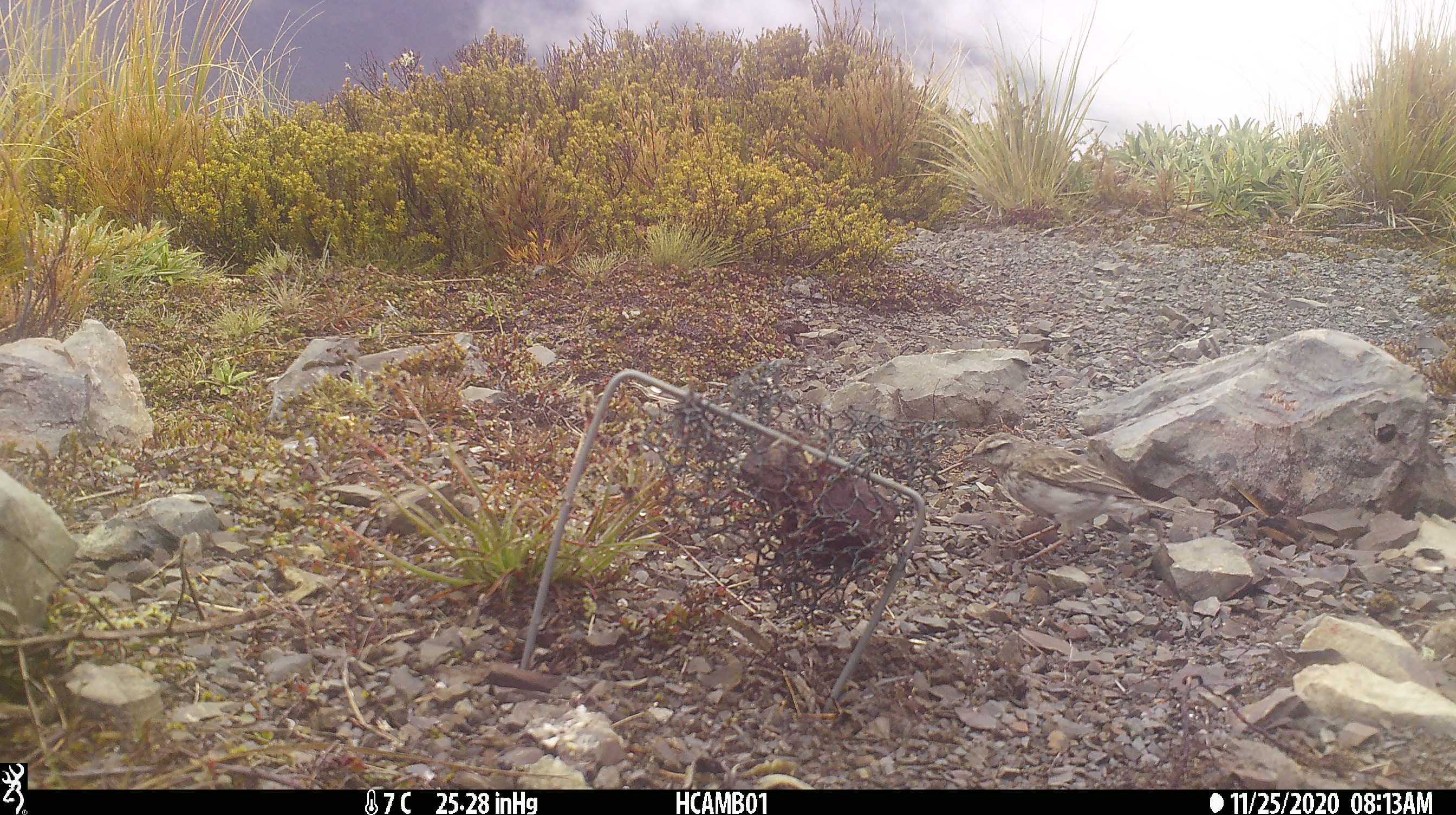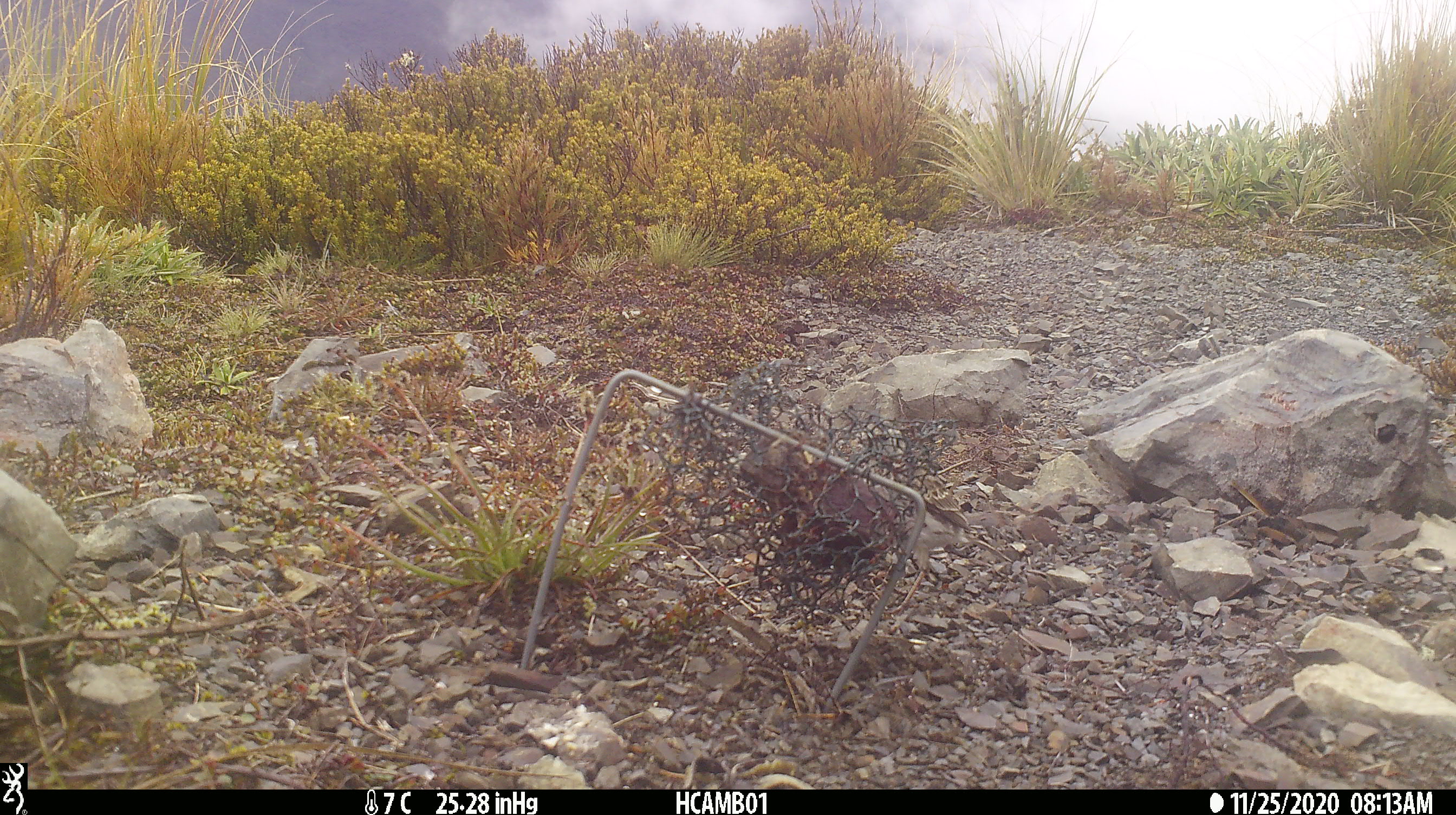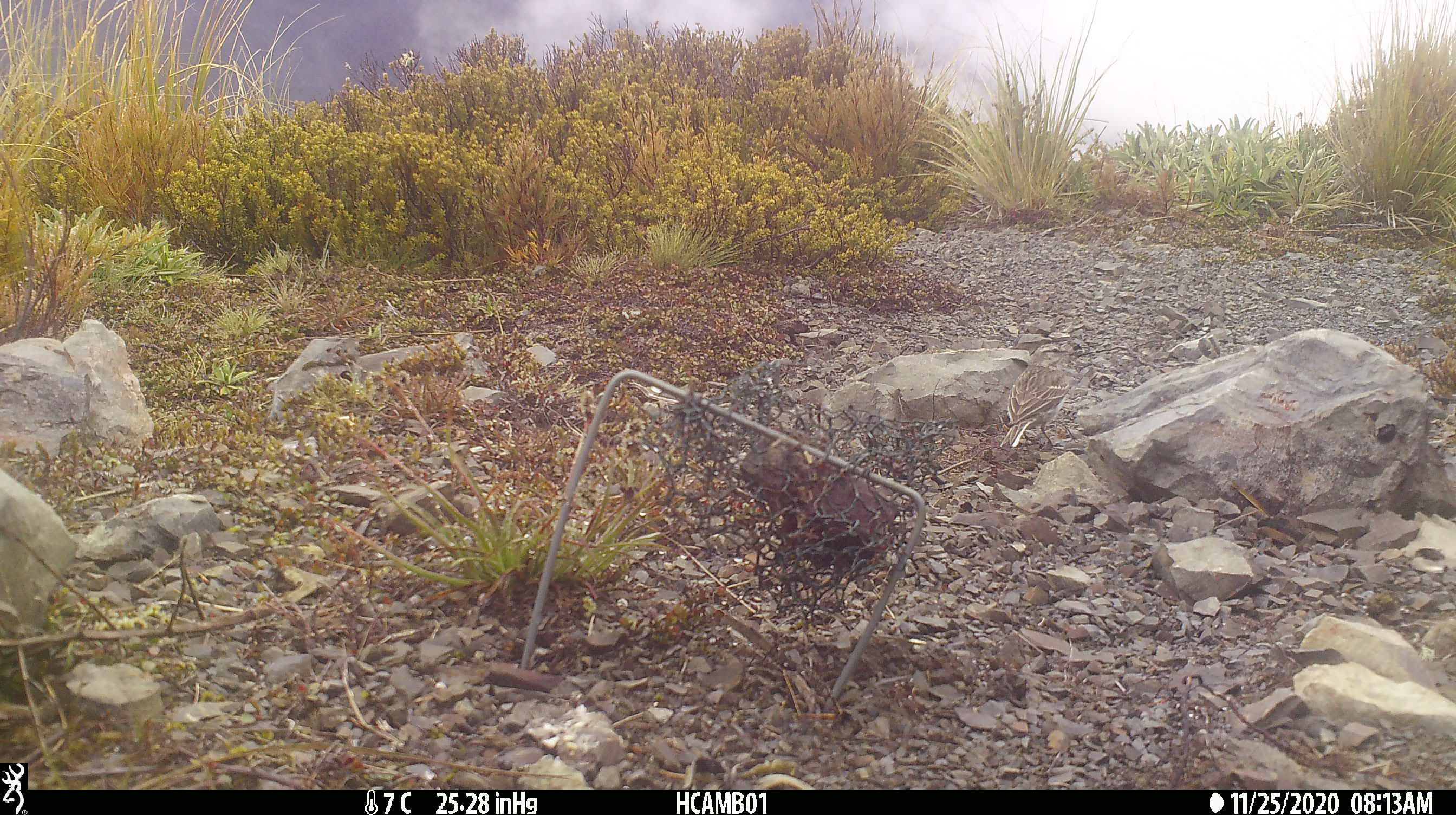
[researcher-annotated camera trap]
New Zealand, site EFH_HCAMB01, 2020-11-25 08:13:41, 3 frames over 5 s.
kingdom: Animalia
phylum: Chordata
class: Aves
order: Passeriformes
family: Motacillidae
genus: Anthus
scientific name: Anthus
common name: pipit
Pipit (Anthus).